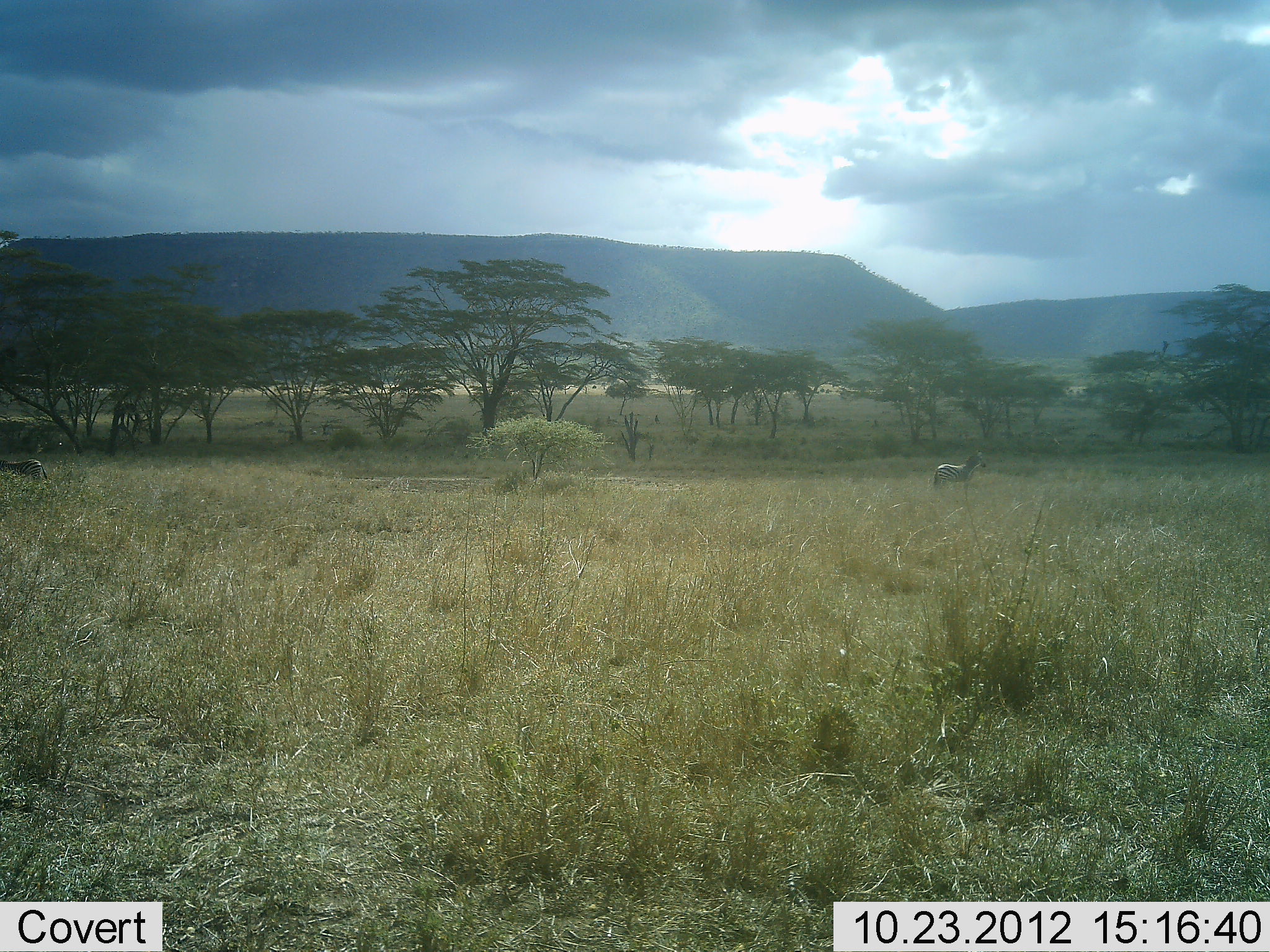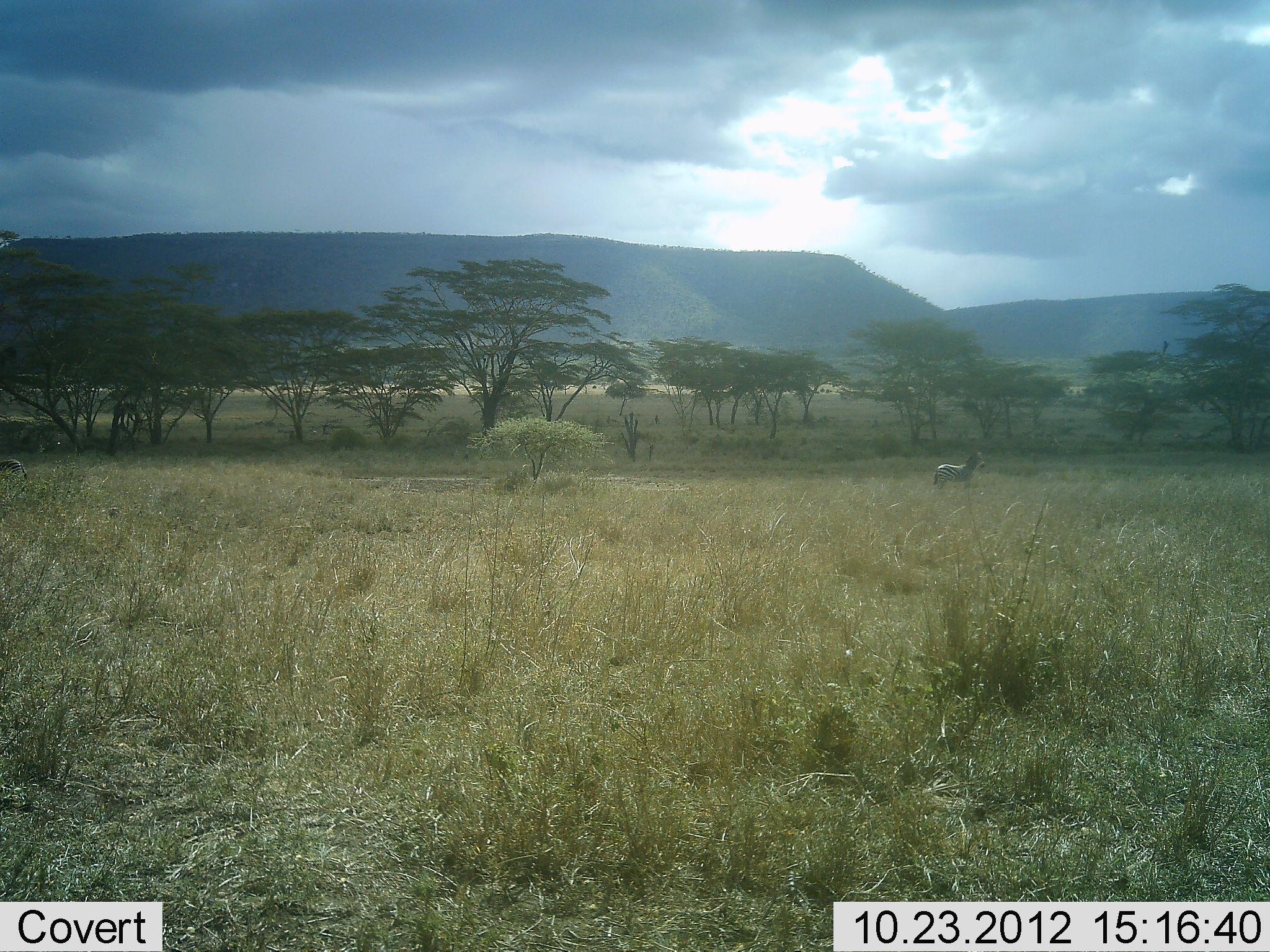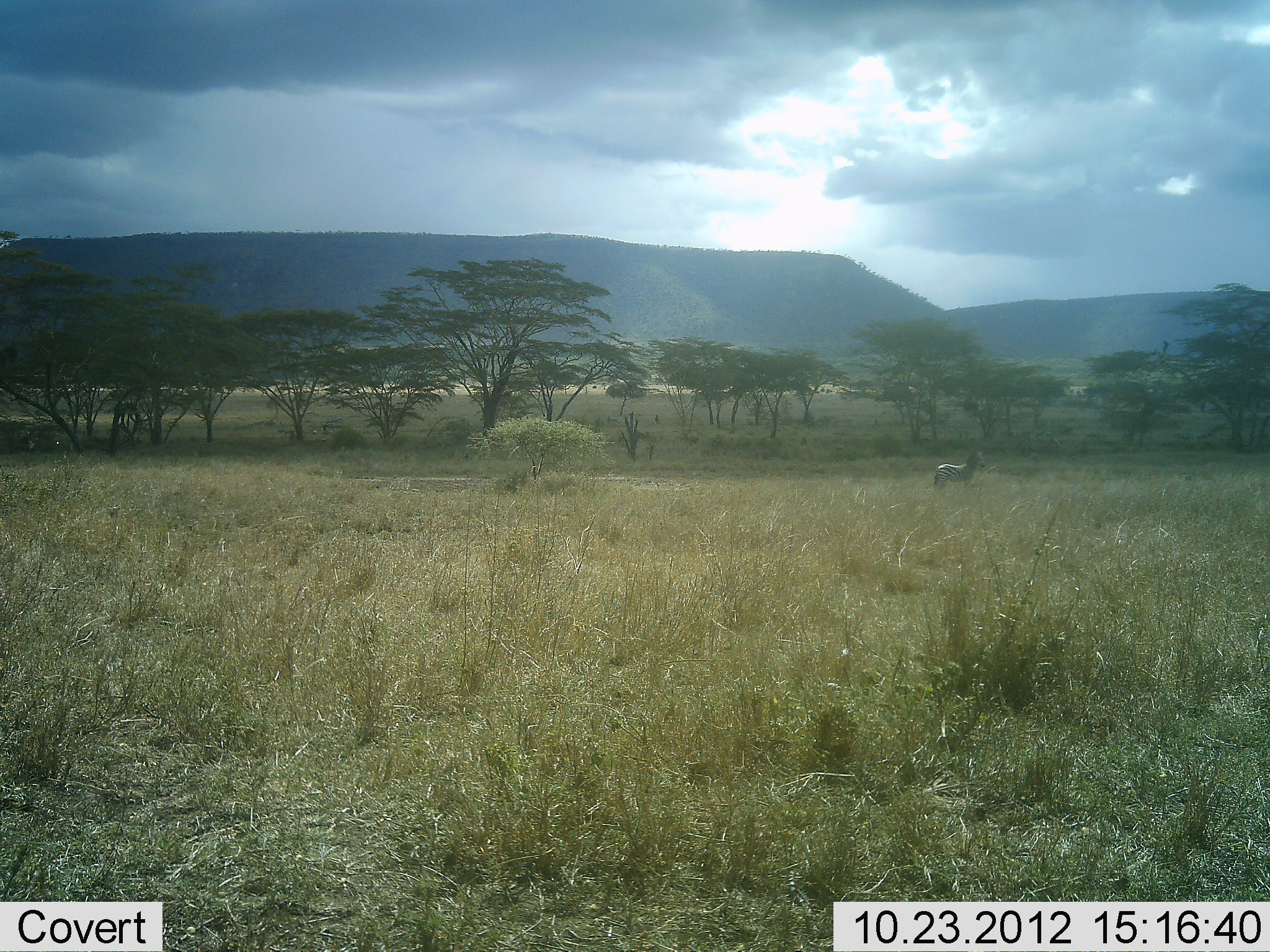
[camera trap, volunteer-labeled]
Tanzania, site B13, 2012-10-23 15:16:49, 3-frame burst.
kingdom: Animalia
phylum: Chordata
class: Mammalia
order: Perissodactyla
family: Equidae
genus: Equus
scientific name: Equus quagga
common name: plains zebra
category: zebra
Zebra (plains zebra) (Equus quagga), count 2. Behavior (volunteer vote fractions): standing 90%, resting 0%, moving 80%, interacting 0%. Young present (vote fraction): 0%. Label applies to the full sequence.